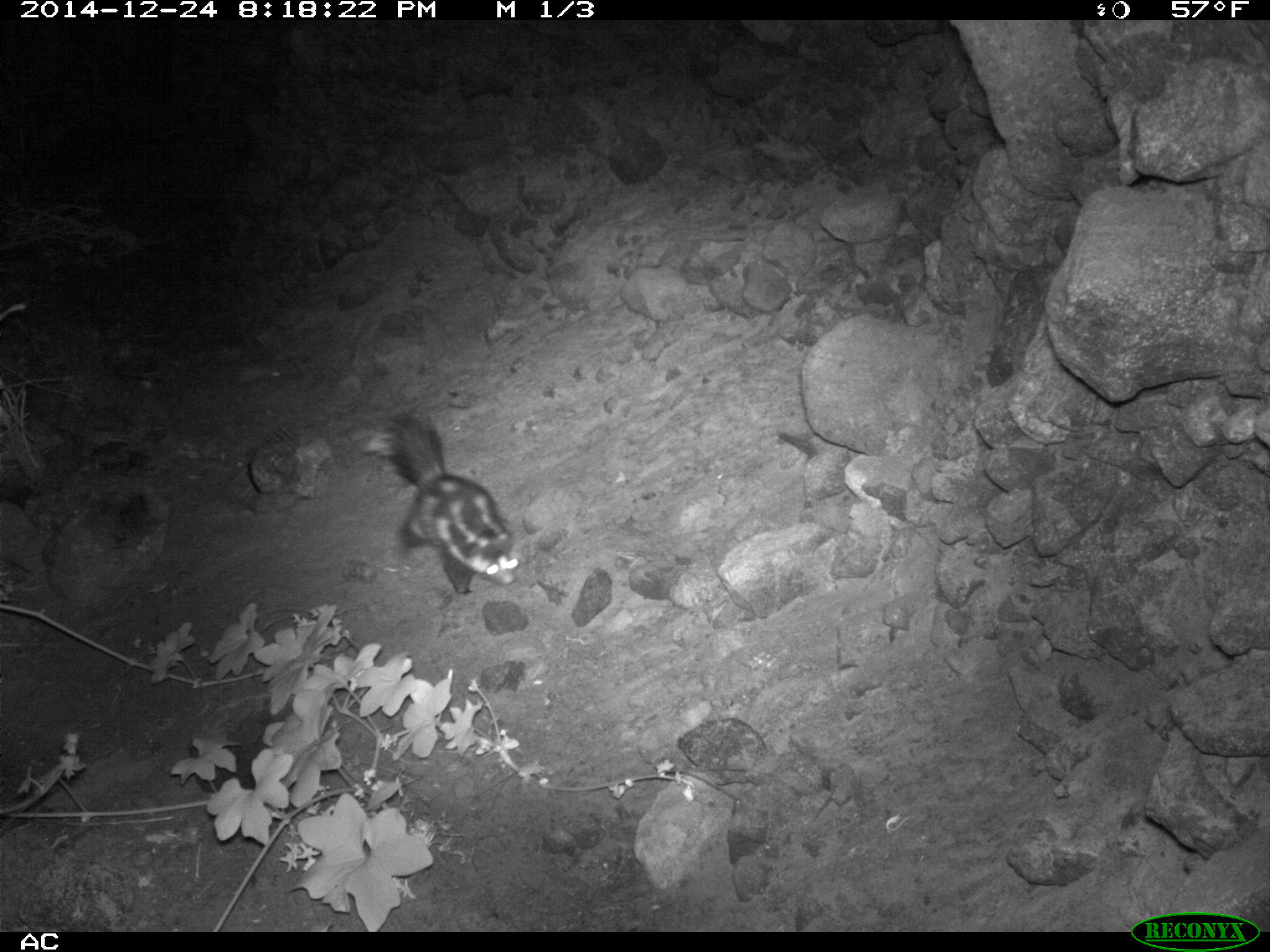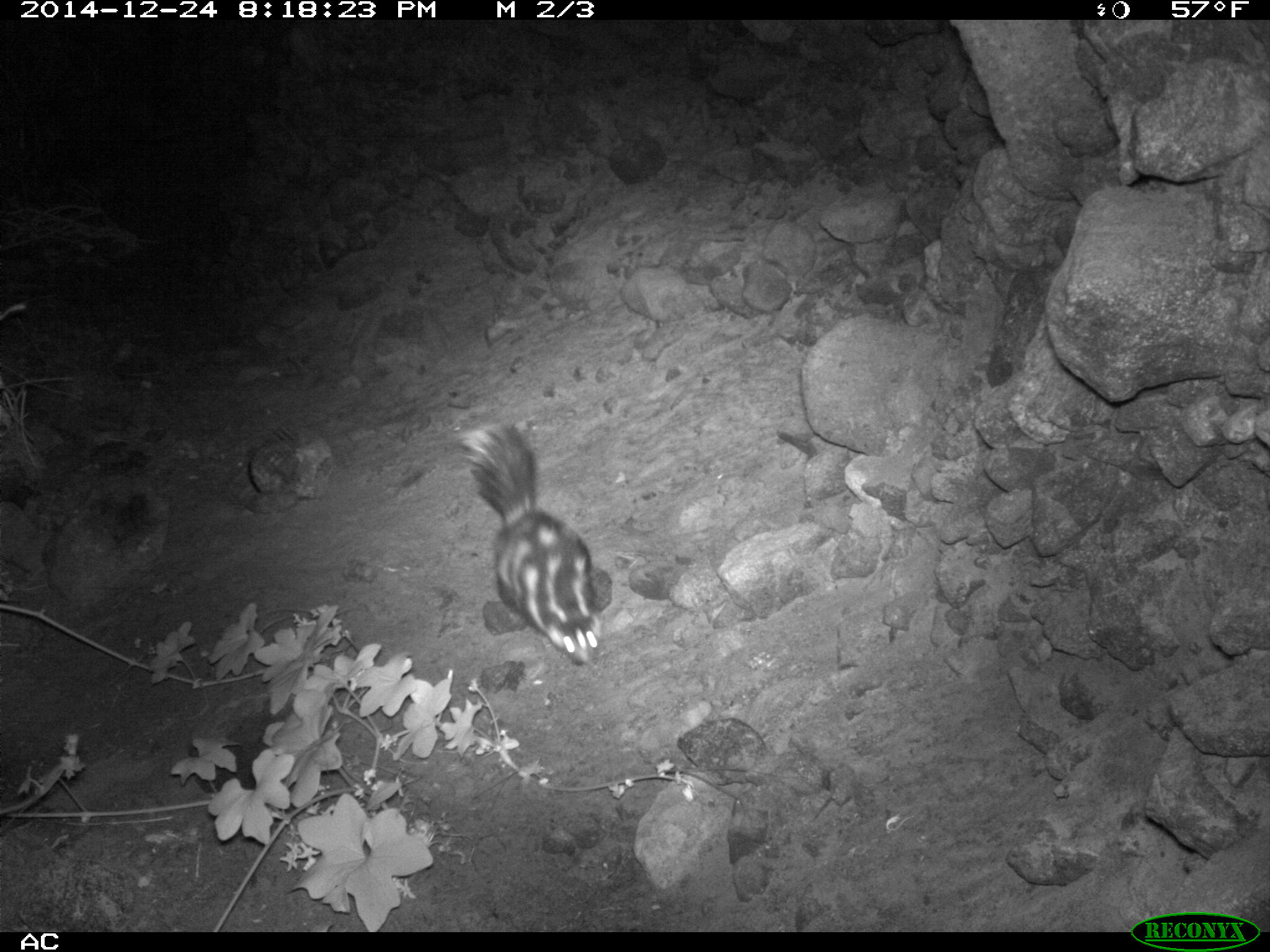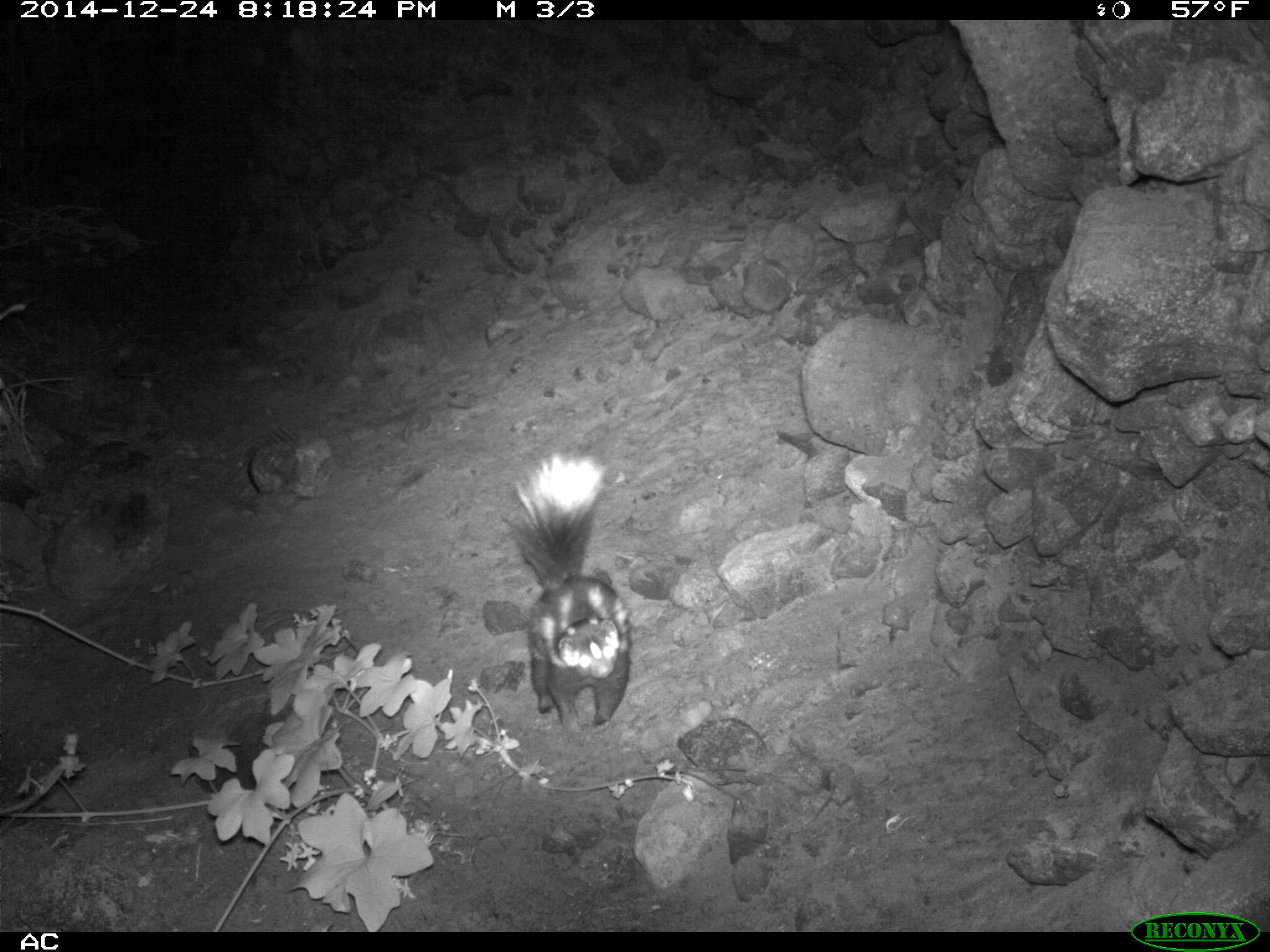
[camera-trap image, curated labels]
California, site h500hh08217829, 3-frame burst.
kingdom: Animalia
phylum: Chordata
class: Mammalia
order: Carnivora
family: Mephitidae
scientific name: Mephitidae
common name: skunk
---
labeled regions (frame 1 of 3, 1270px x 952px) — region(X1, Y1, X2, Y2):
skunk: region(360, 412, 522, 594)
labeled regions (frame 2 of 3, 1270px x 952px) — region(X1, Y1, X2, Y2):
skunk: region(453, 420, 603, 665)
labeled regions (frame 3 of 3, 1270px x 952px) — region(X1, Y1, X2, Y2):
skunk: region(501, 452, 632, 731)